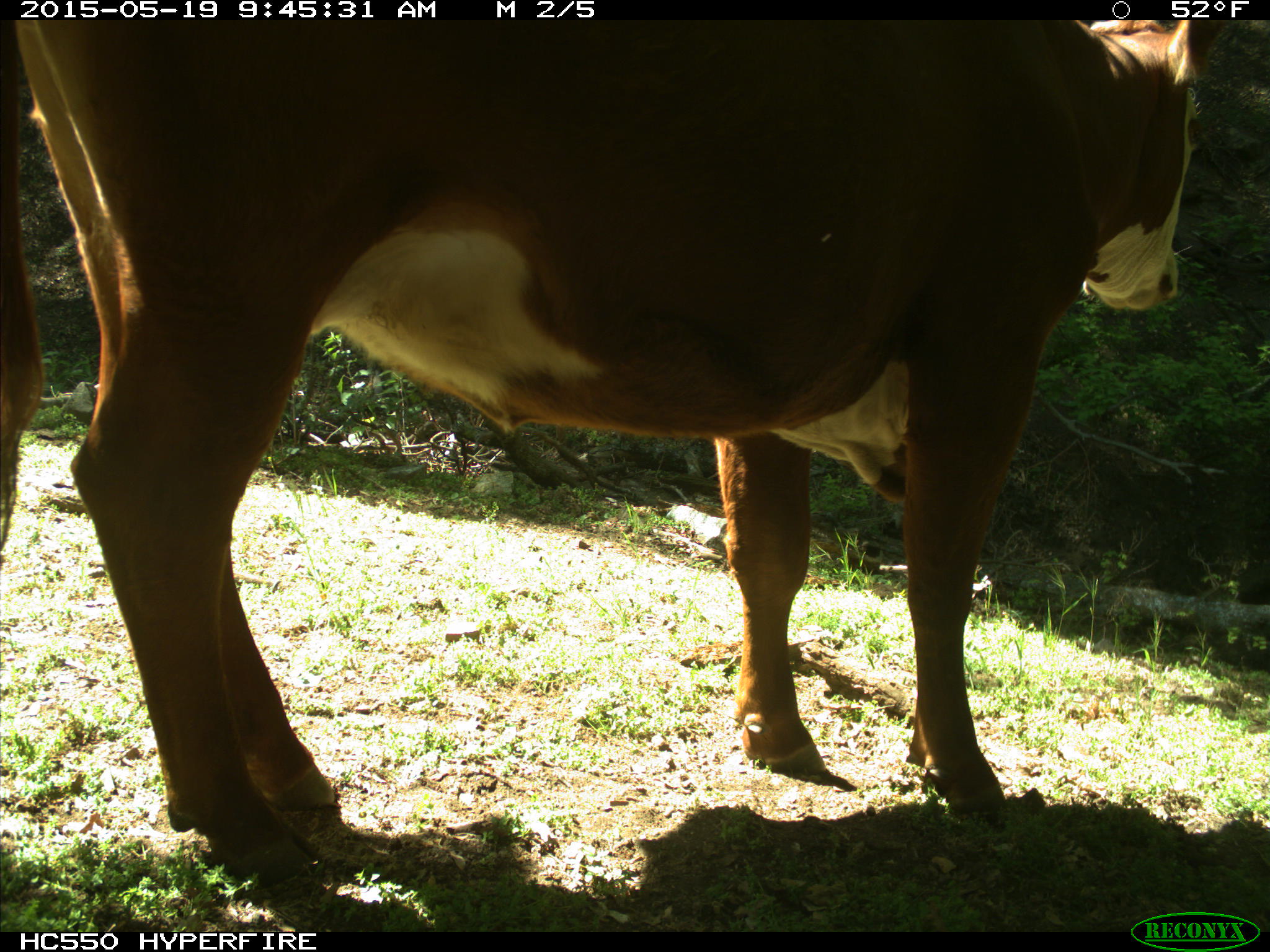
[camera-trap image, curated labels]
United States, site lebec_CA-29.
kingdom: Animalia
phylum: Chordata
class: Mammalia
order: Artiodactyla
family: Bovidae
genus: Bos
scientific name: Bos taurus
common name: domestic cow